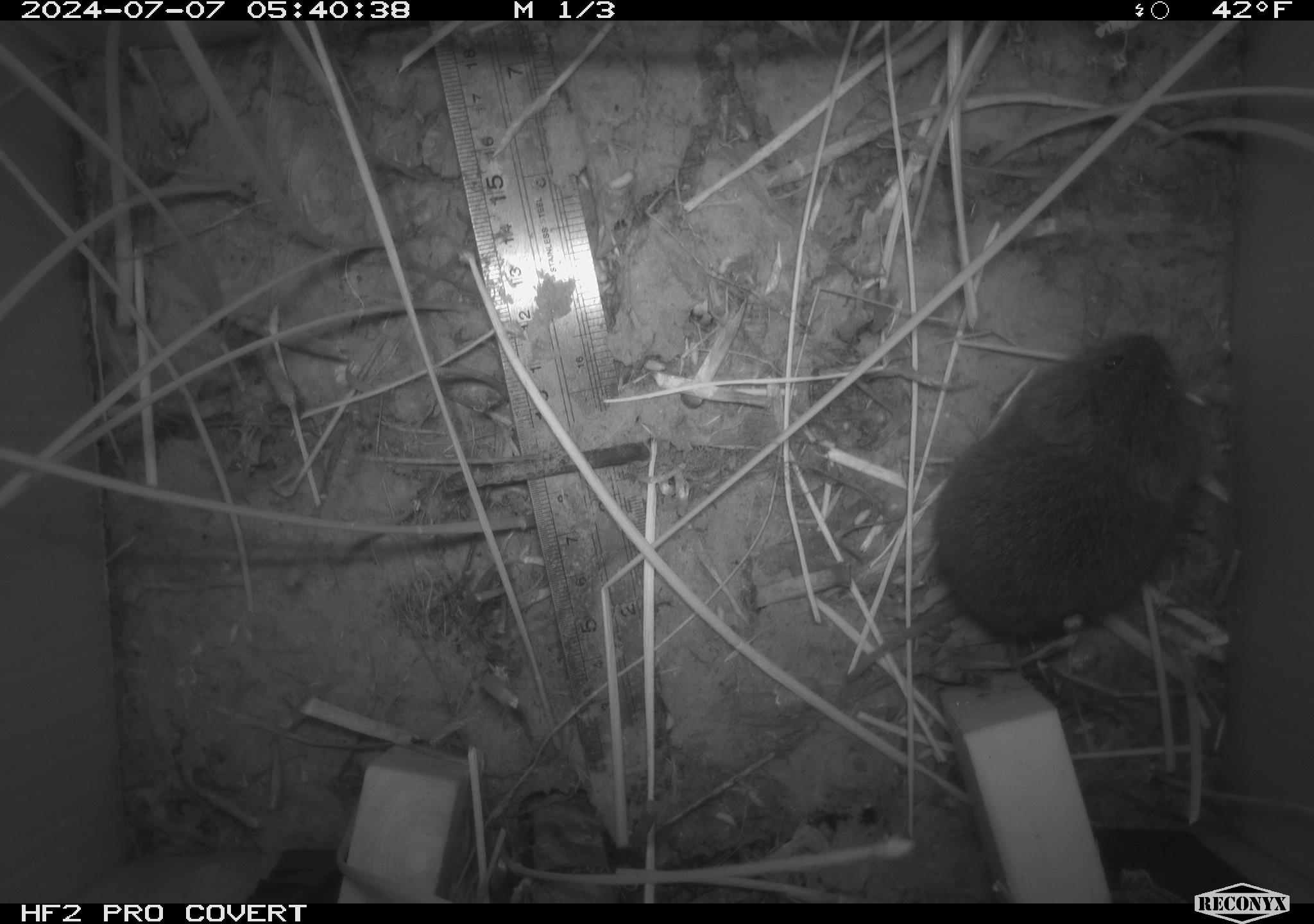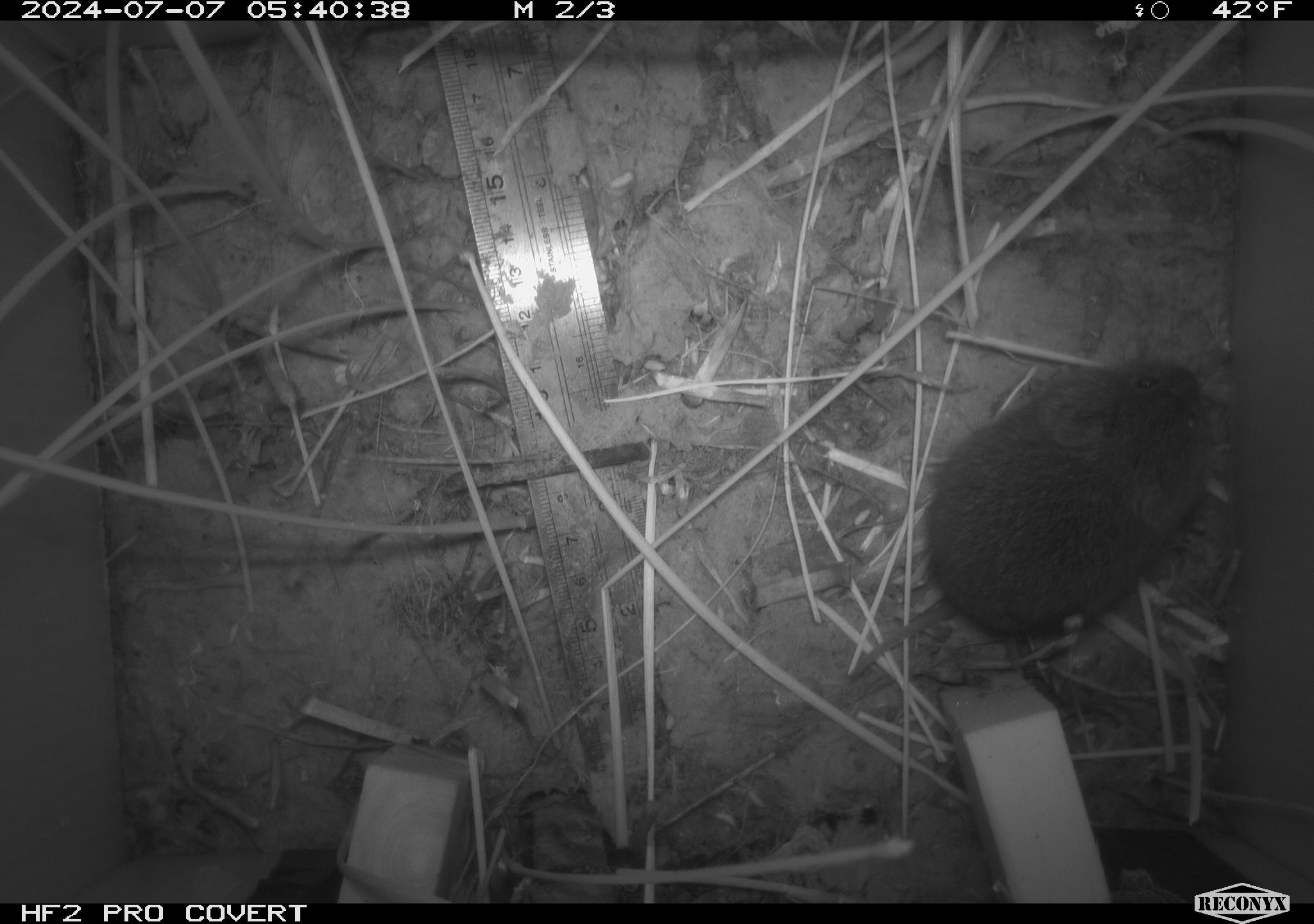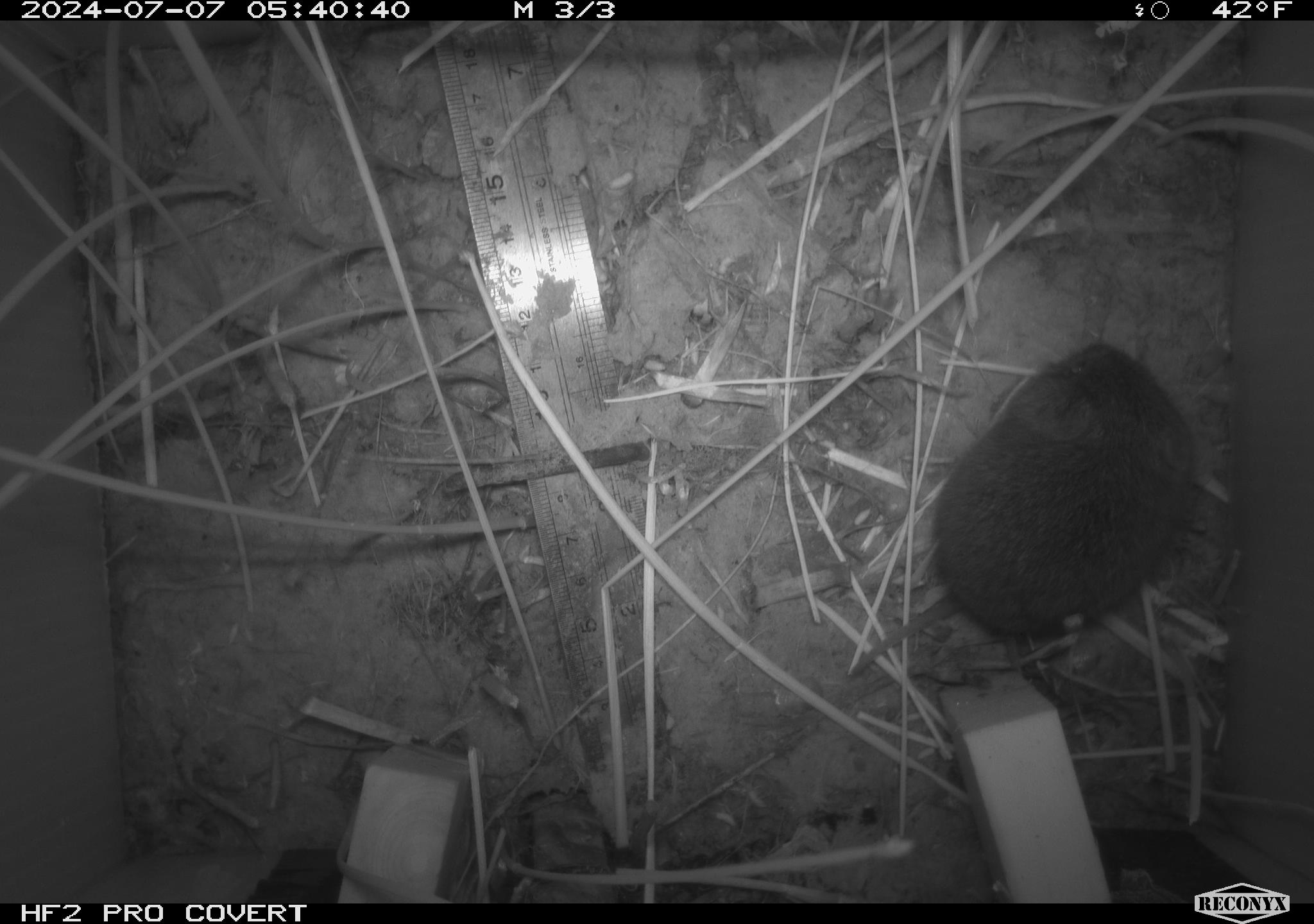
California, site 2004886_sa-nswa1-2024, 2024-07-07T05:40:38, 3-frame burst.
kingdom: Animalia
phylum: Chordata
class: Mammalia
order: Rodentia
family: Cricetidae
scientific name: Arvicolinae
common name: voles, lemmings, and muskrats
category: arvicolinae subfamily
Arvicolinae subfamily (voles, lemmings, and muskrats) (Arvicolinae).